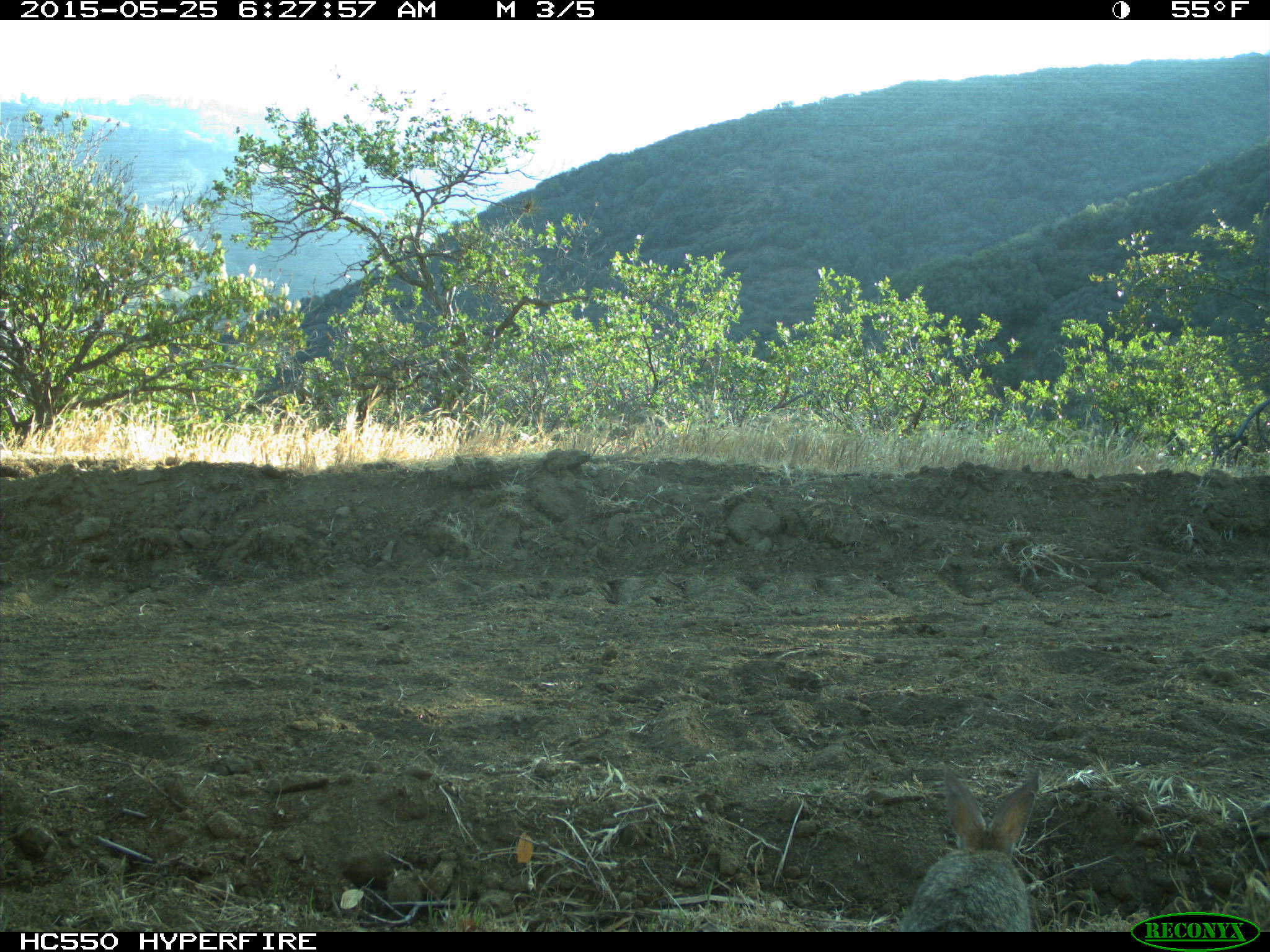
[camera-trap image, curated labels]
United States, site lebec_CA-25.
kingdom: Animalia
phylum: Chordata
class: Mammalia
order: Lagomorpha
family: Leporidae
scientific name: Leporidae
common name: rabbits and hares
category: unidentified rabbit